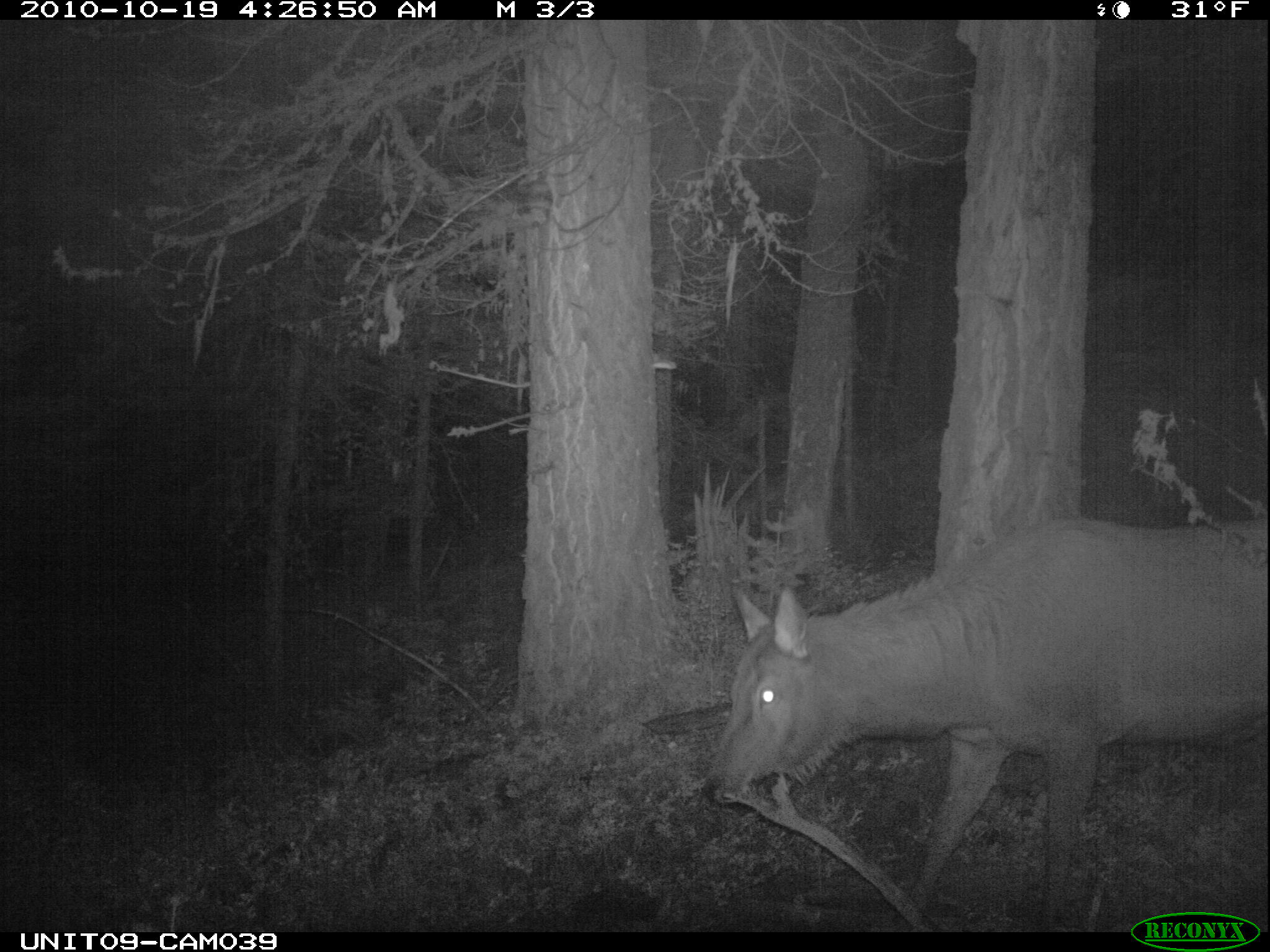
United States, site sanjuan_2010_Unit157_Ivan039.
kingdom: Animalia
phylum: Chordata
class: Mammalia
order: Artiodactyla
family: Cervidae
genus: Cervus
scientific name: Cervus elaphus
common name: red deer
Cervus elaphus (red deer).